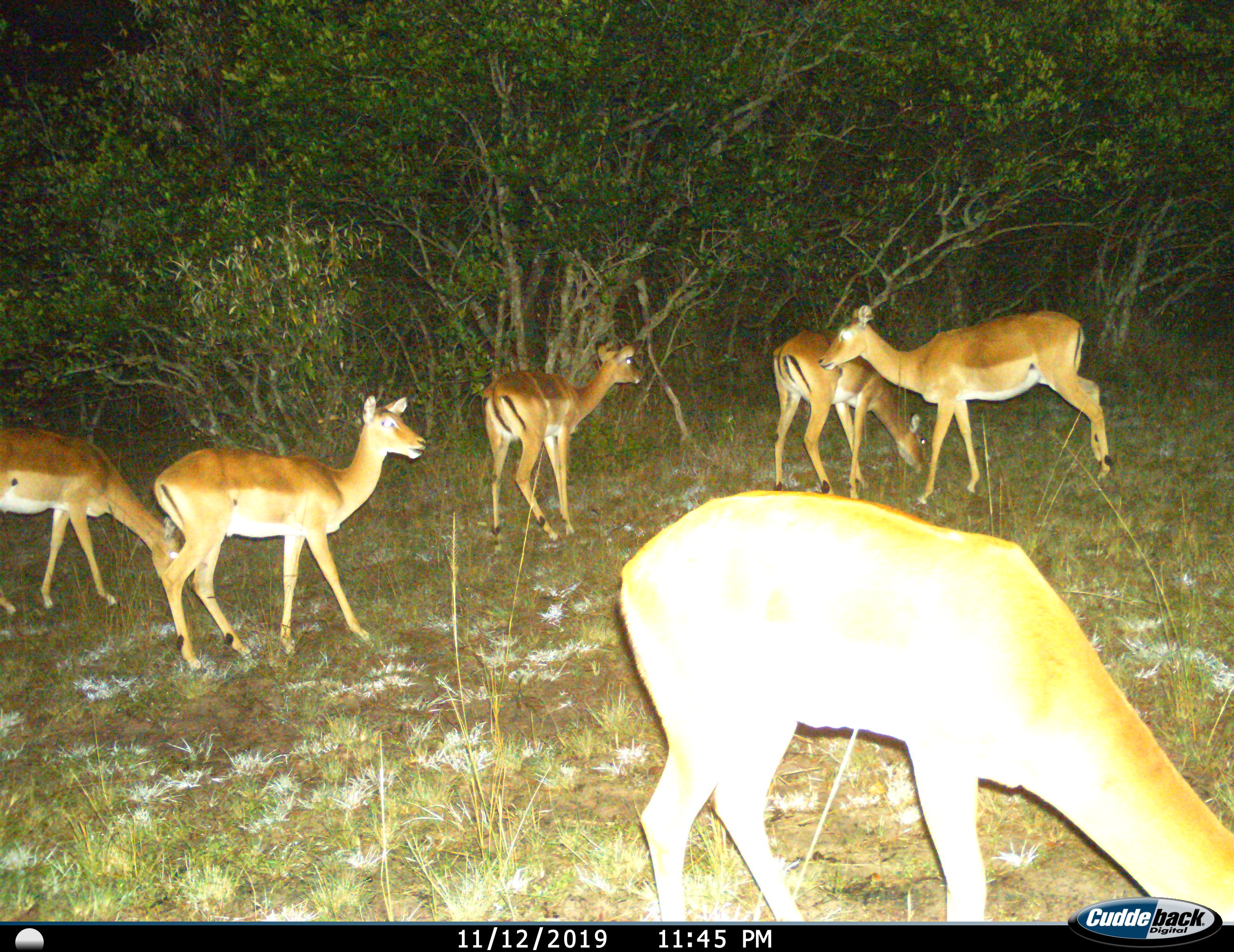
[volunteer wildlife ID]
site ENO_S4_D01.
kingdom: Animalia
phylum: Chordata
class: Mammalia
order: Artiodactyla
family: Bovidae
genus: Aepyceros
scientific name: Aepyceros melampus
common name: impala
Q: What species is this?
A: Impala (Aepyceros melampus).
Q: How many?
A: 6.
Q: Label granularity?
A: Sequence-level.